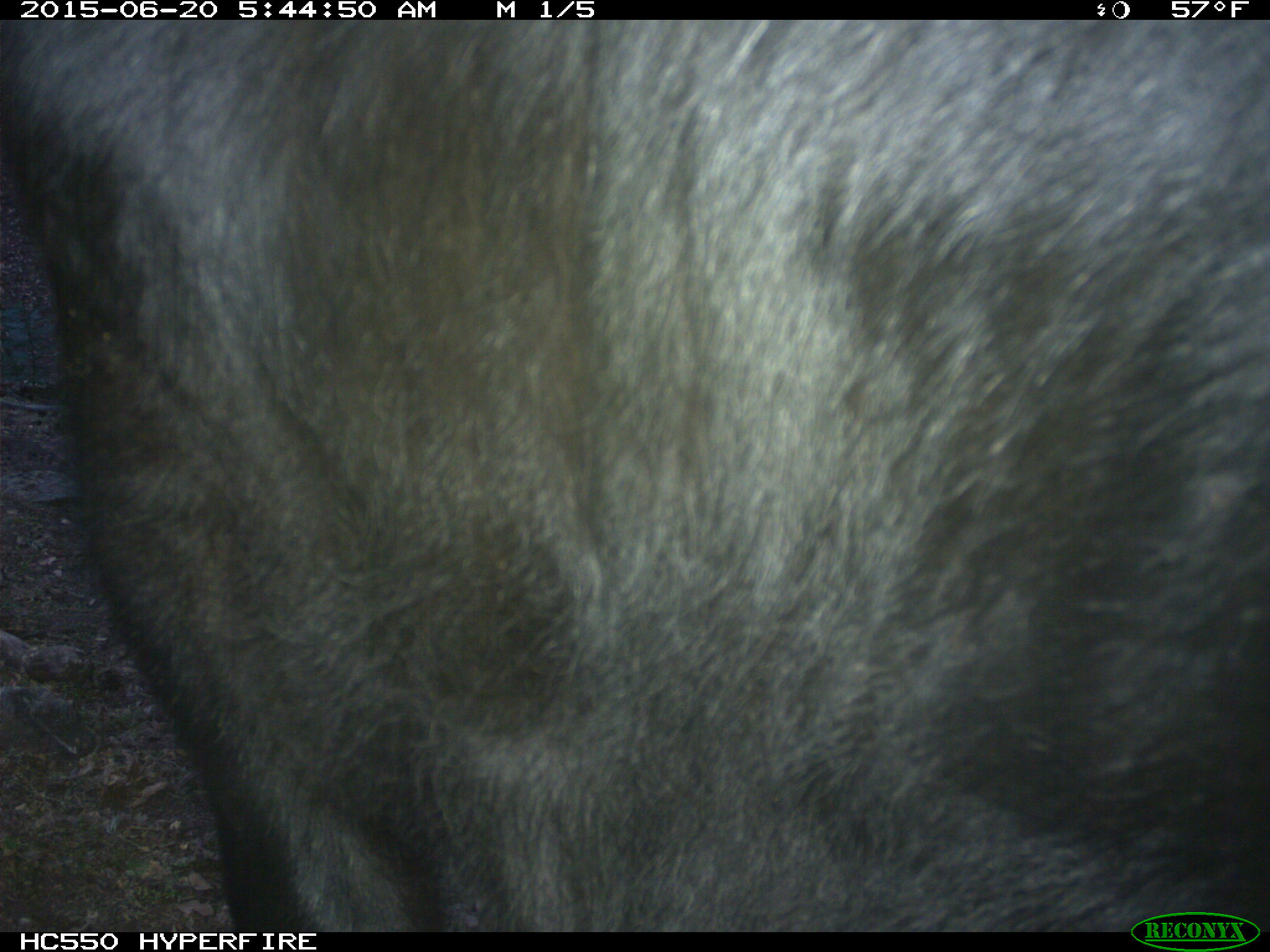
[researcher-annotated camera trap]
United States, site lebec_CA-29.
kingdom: Animalia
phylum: Chordata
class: Mammalia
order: Artiodactyla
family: Bovidae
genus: Bos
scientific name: Bos taurus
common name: domestic cow